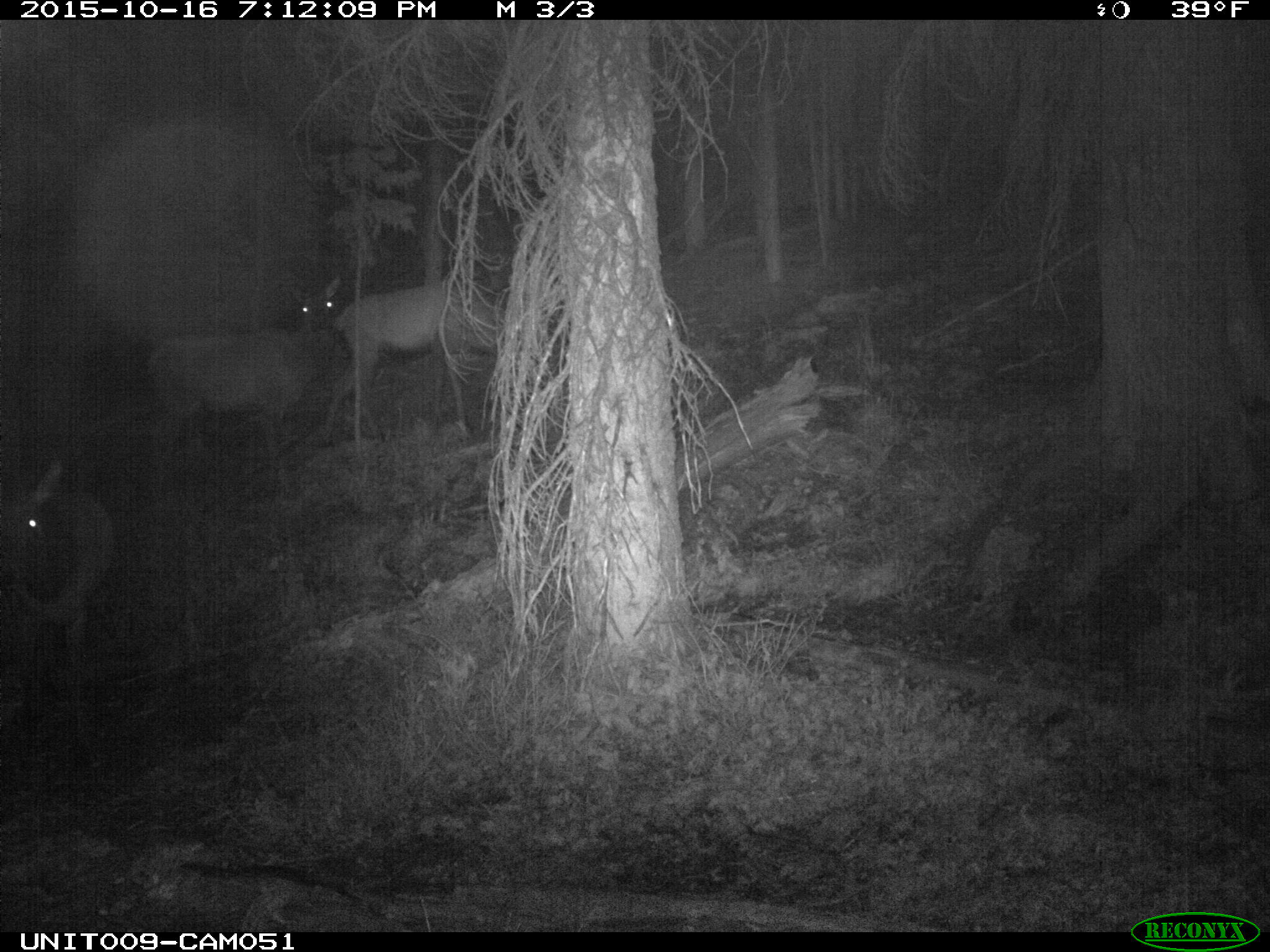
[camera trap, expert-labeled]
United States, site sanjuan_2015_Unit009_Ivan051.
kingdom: Animalia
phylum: Chordata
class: Mammalia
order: Artiodactyla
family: Cervidae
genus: Cervus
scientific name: Cervus elaphus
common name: red deer